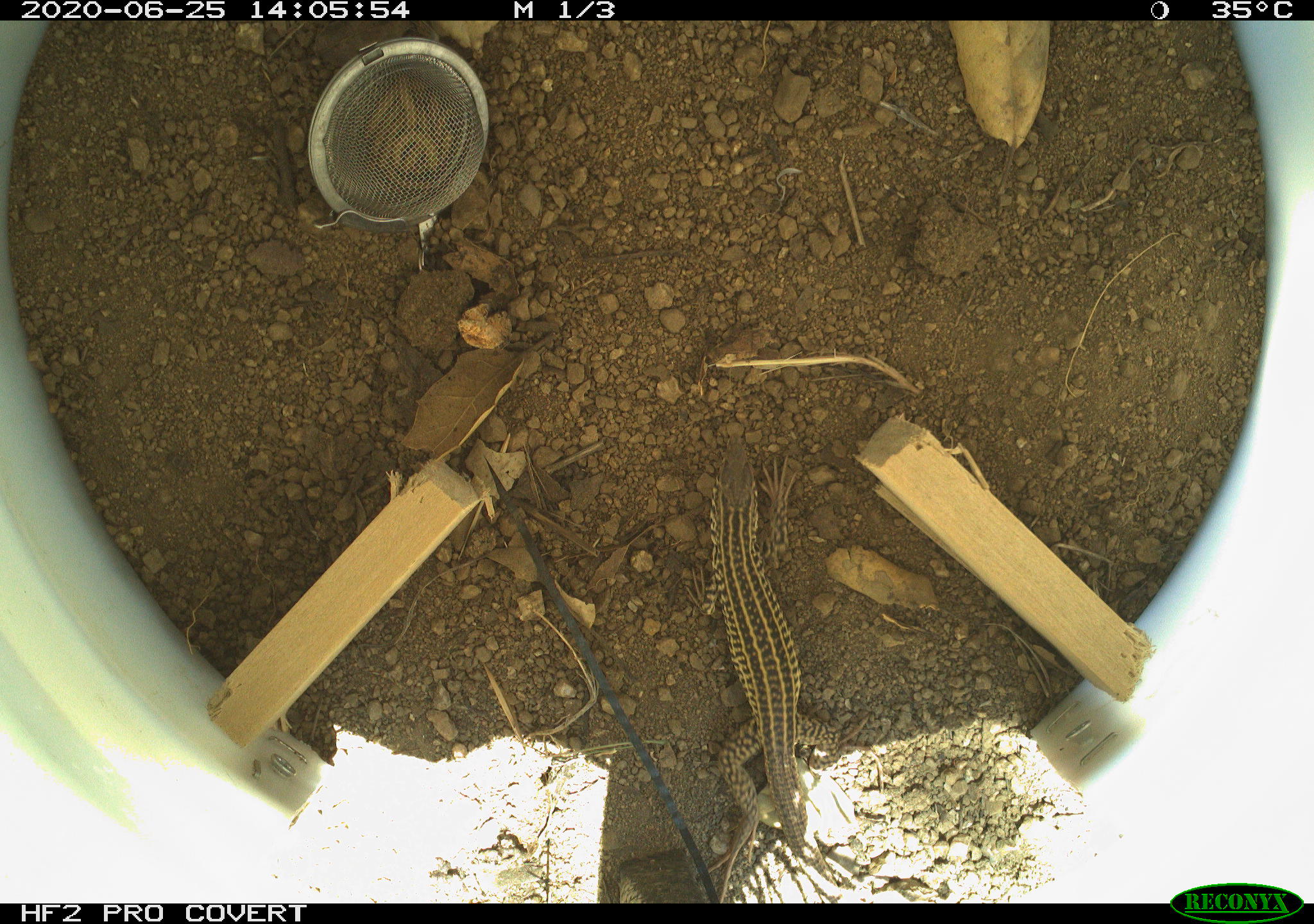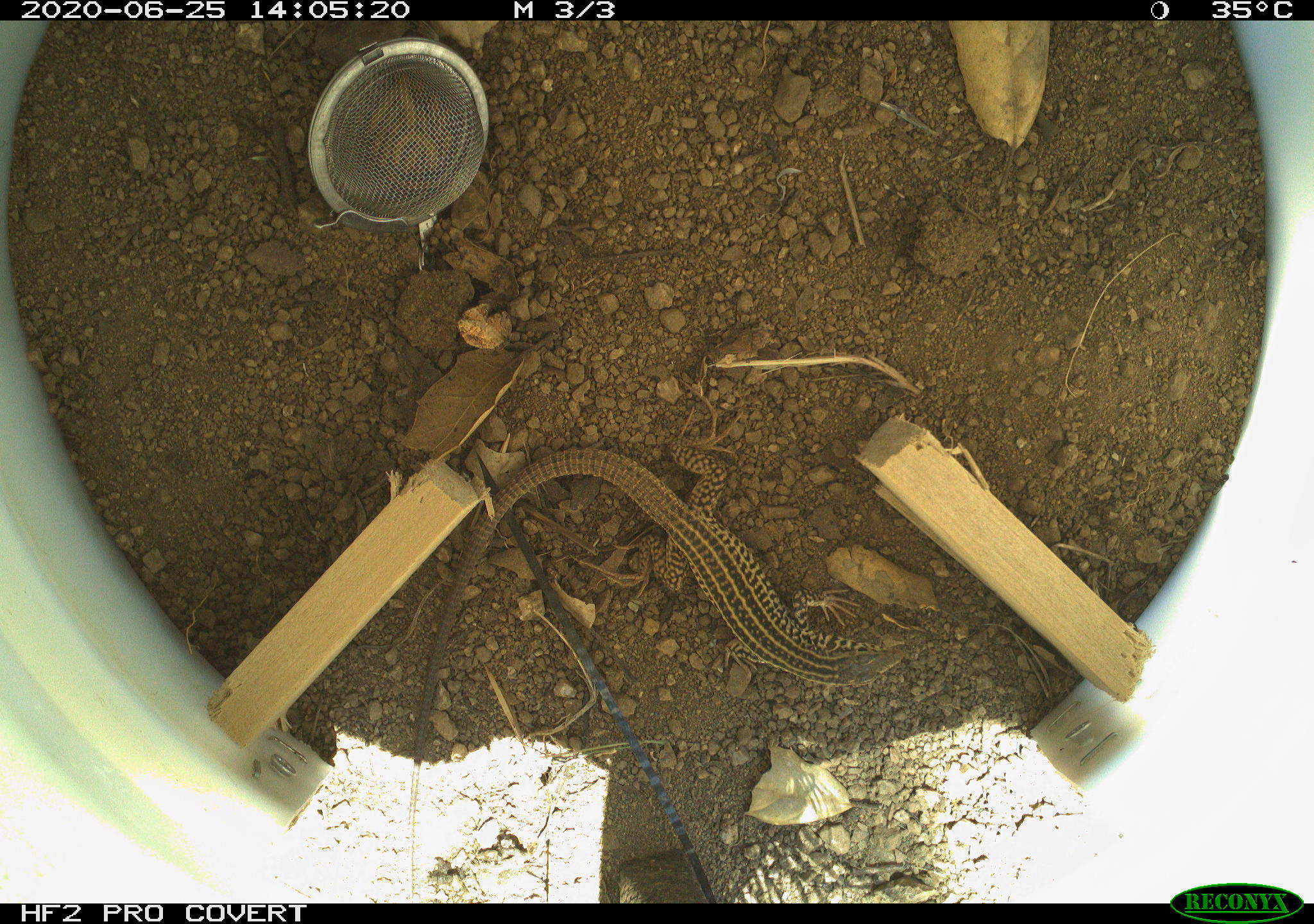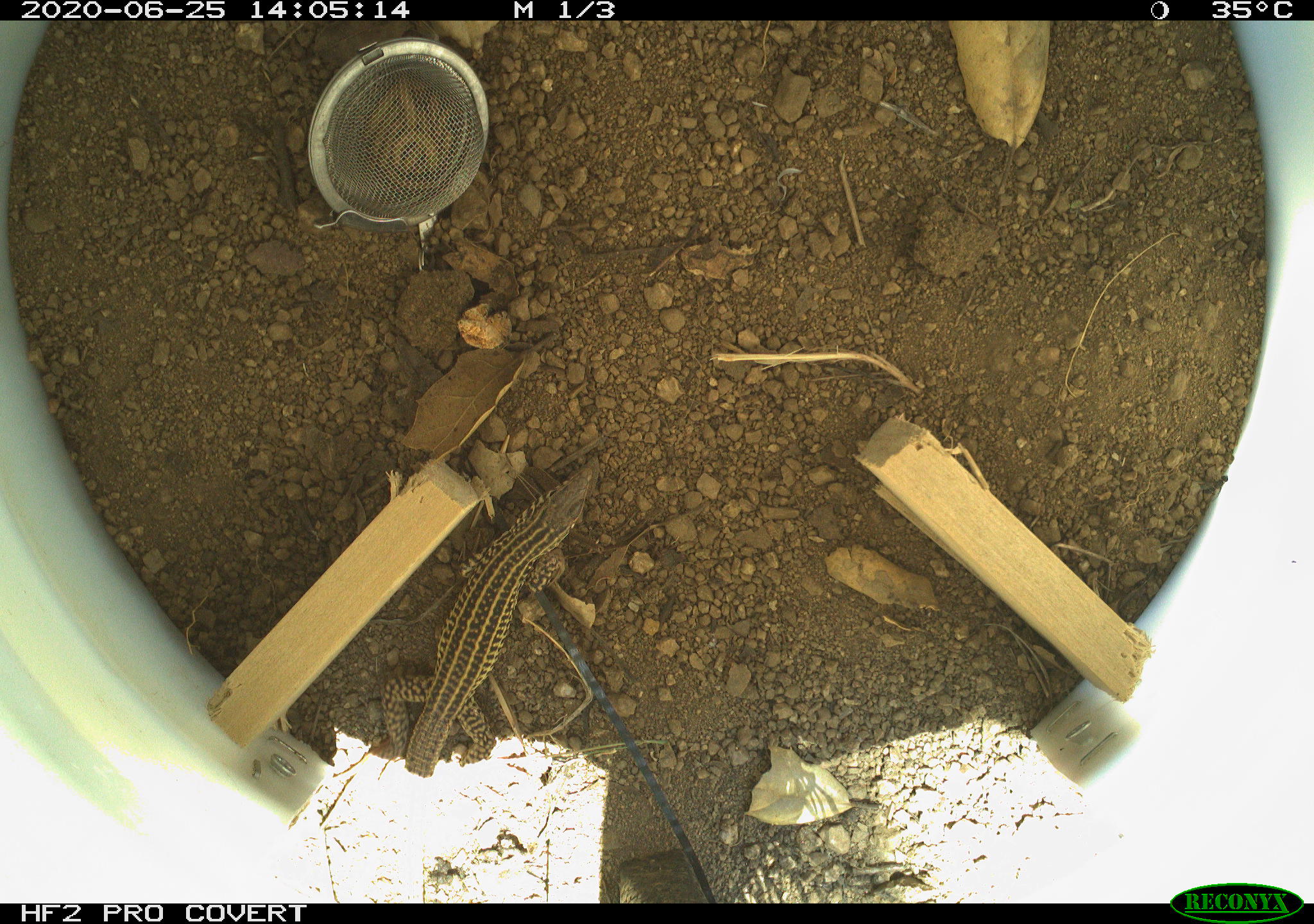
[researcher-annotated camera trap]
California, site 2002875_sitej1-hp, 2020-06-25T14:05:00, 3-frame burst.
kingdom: Animalia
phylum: Chordata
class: Reptilia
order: Squamata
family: Teiidae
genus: Aspidoscelis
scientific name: Aspidoscelis tigris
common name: western whiptail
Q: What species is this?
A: Western whiptail (Aspidoscelis tigris).